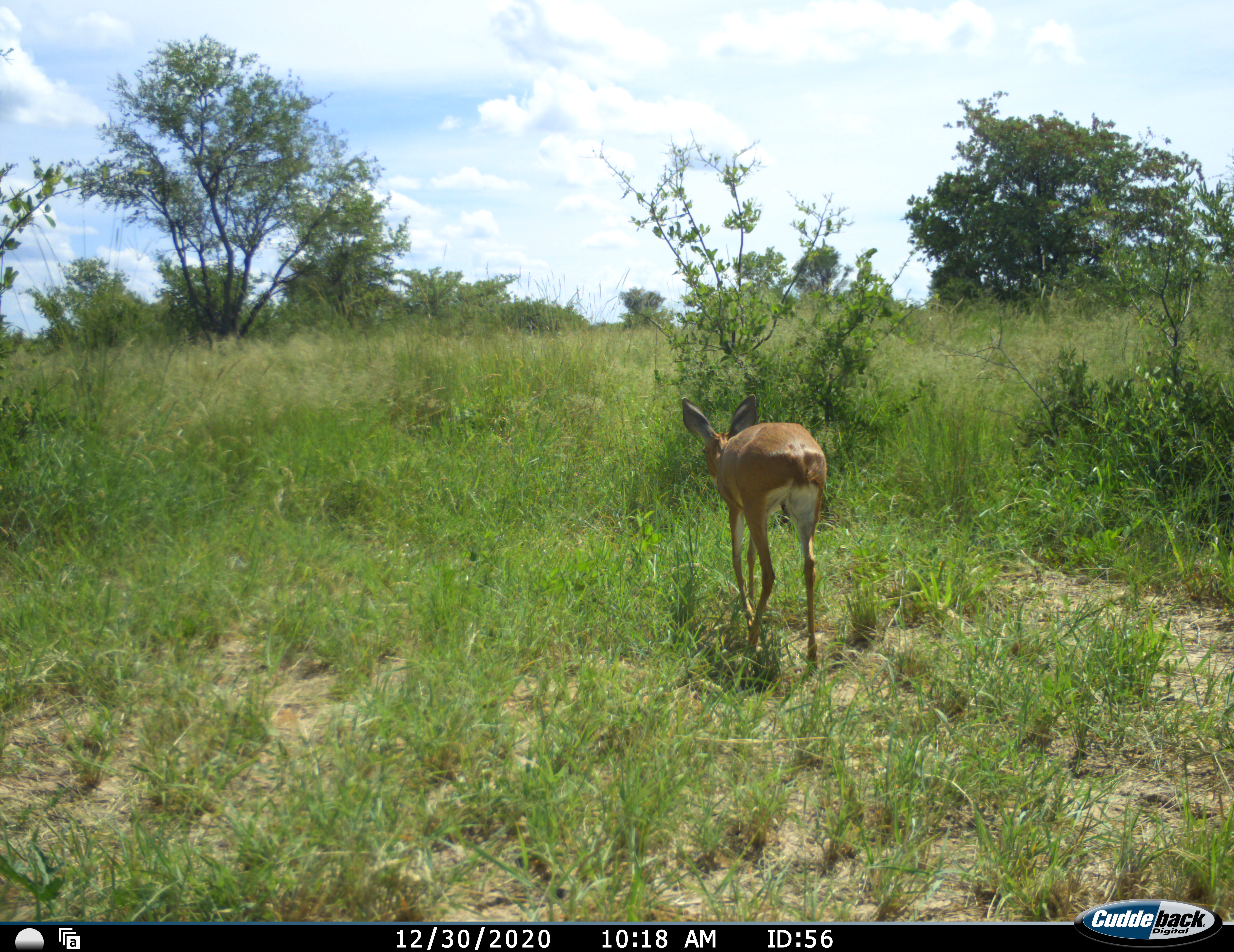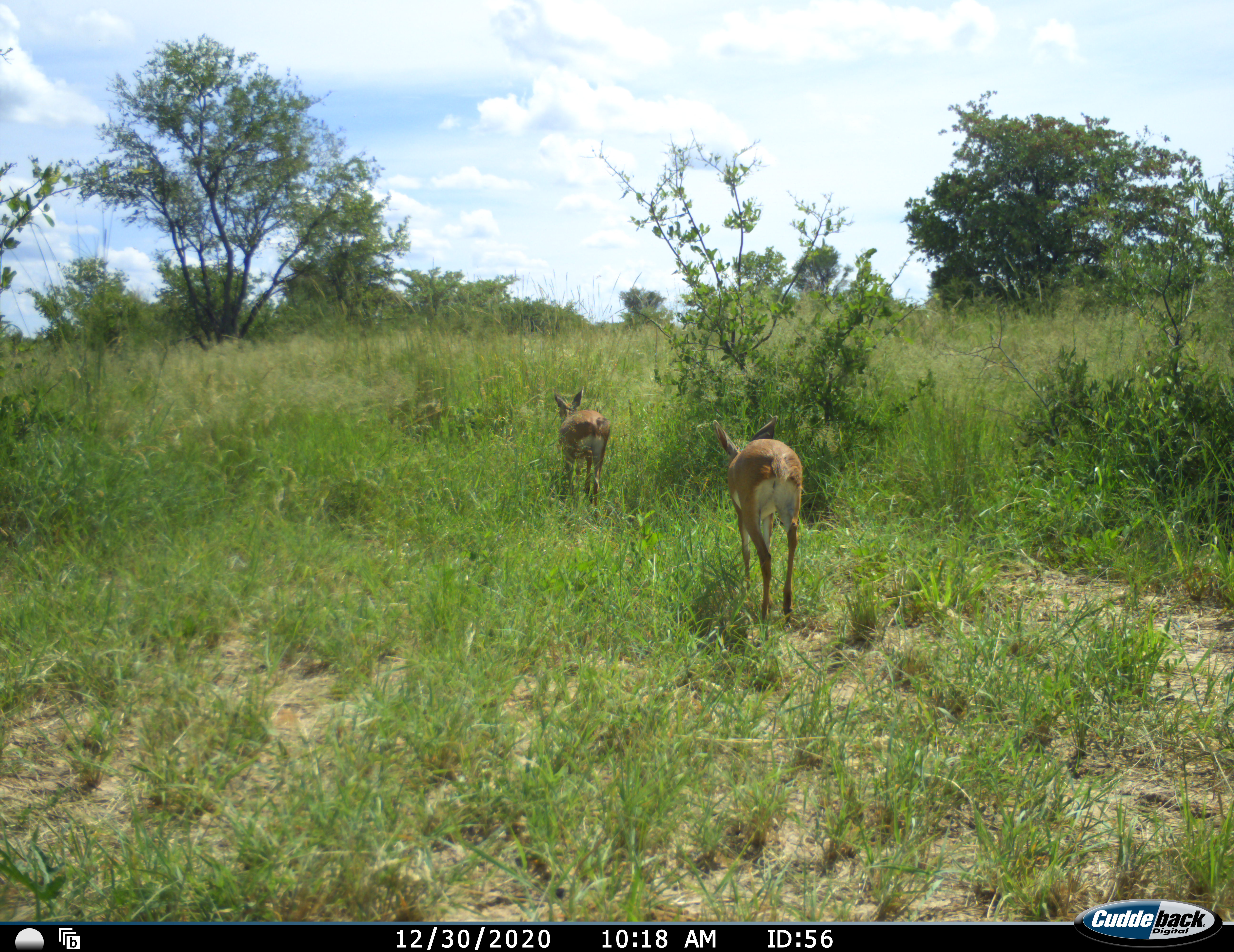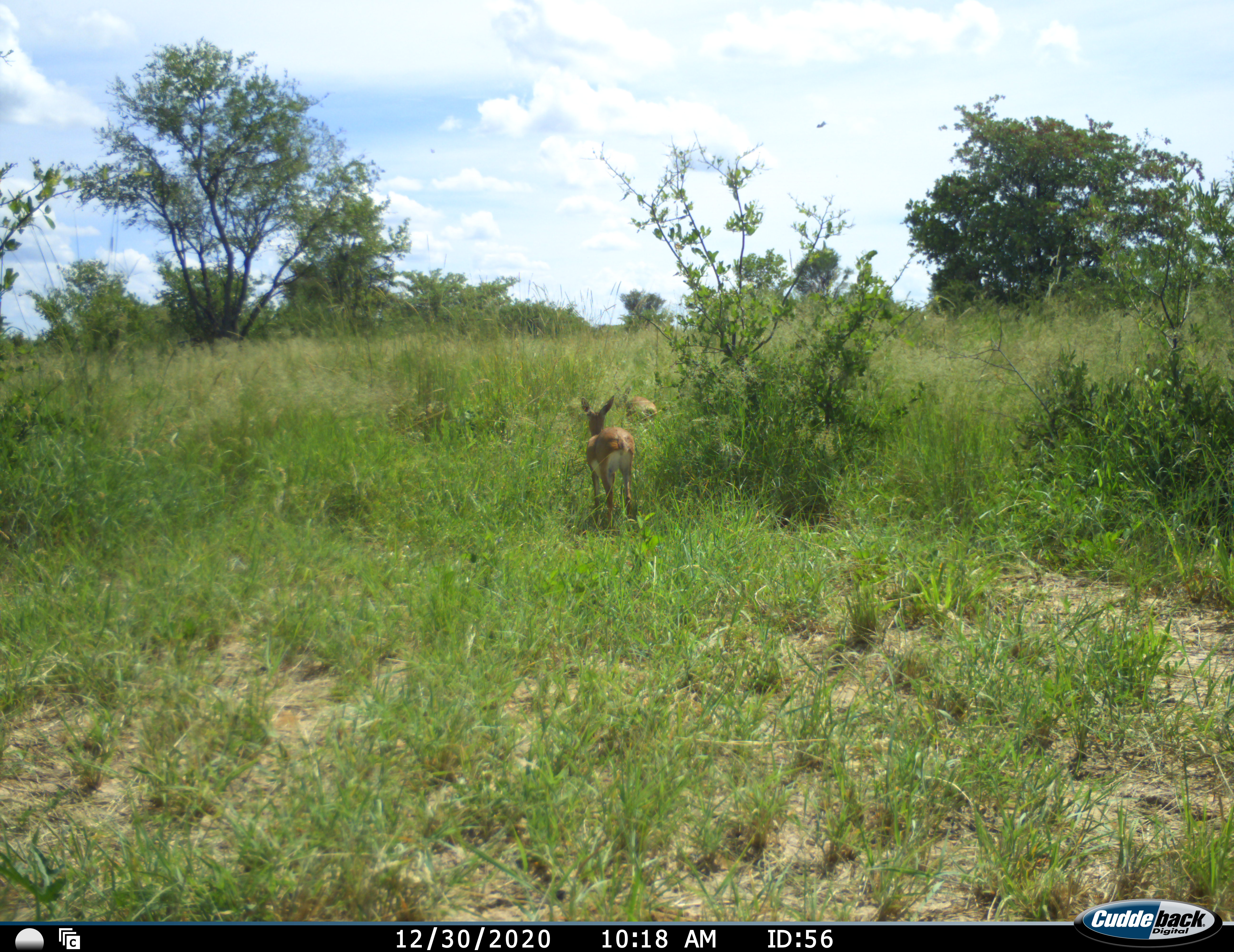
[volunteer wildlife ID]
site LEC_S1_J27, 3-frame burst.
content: unidentified animal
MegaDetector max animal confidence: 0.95